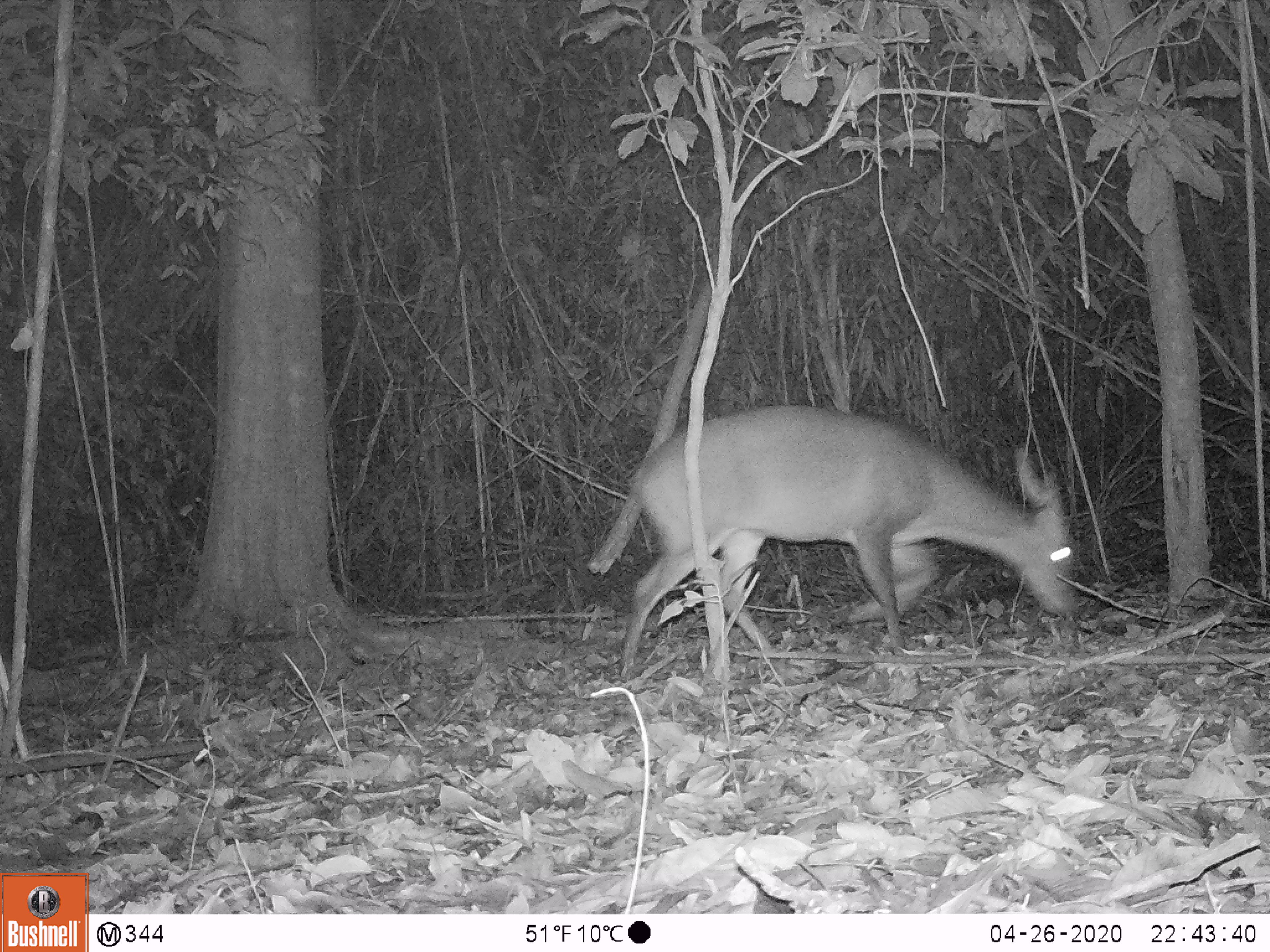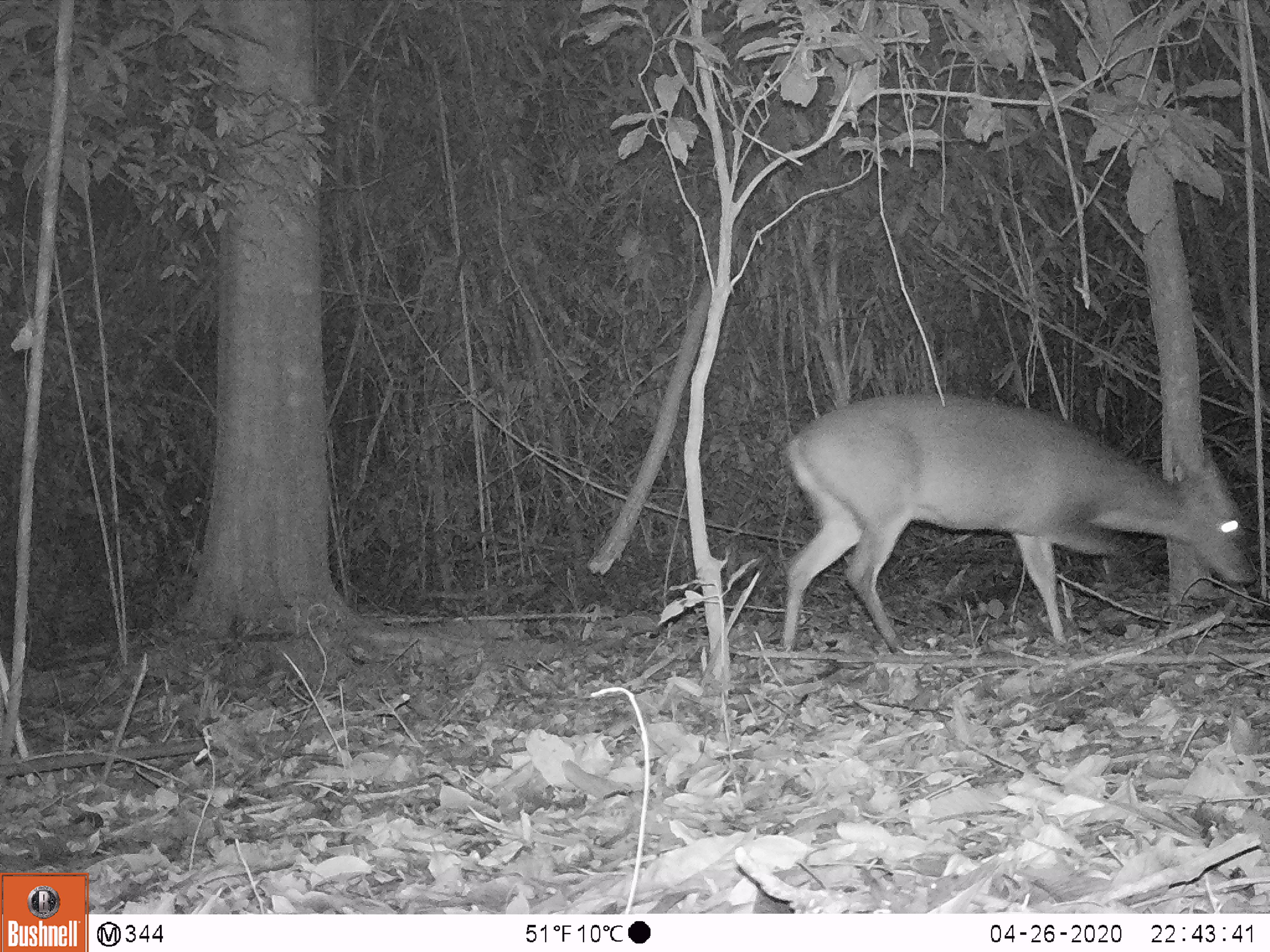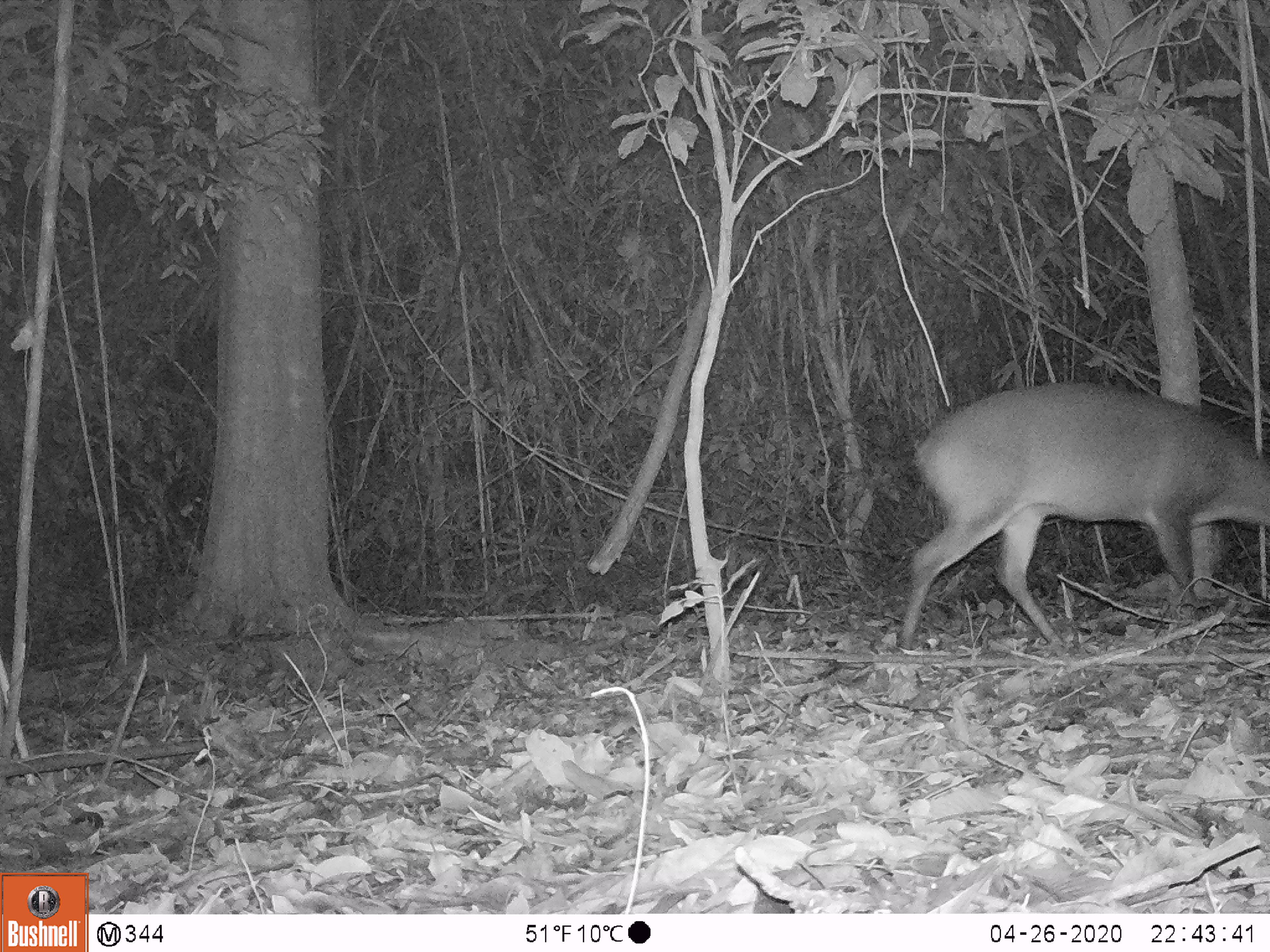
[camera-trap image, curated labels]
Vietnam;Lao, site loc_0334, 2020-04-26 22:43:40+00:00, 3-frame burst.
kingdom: Animalia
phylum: Chordata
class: Mammalia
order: Artiodactyla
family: Cervidae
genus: Muntiacus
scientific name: Muntiacus vuquangensis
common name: large-antlered muntjac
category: large antlered muntjac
Large antlered muntjac (large-antlered muntjac) (Muntiacus vuquangensis). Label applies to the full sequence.